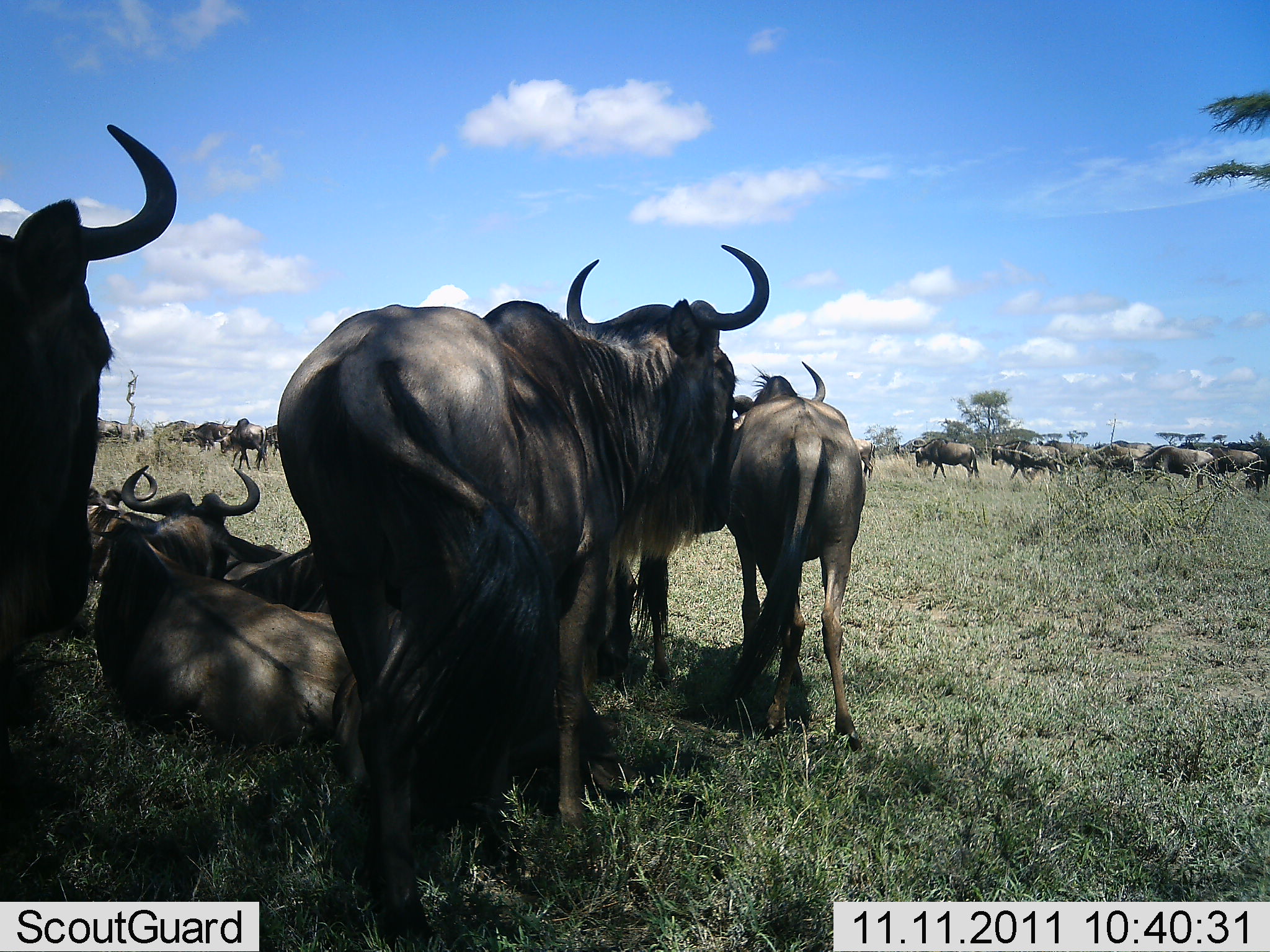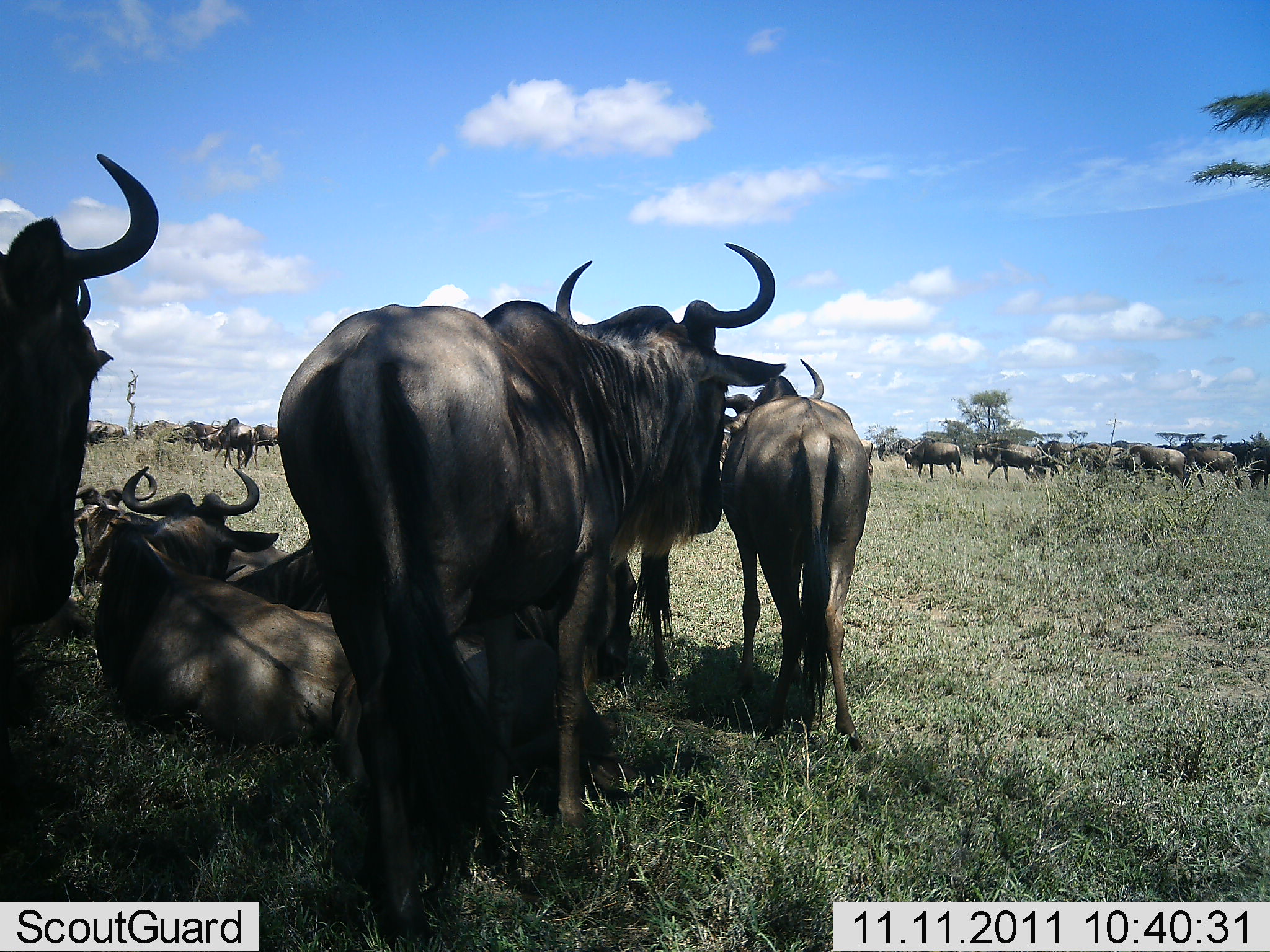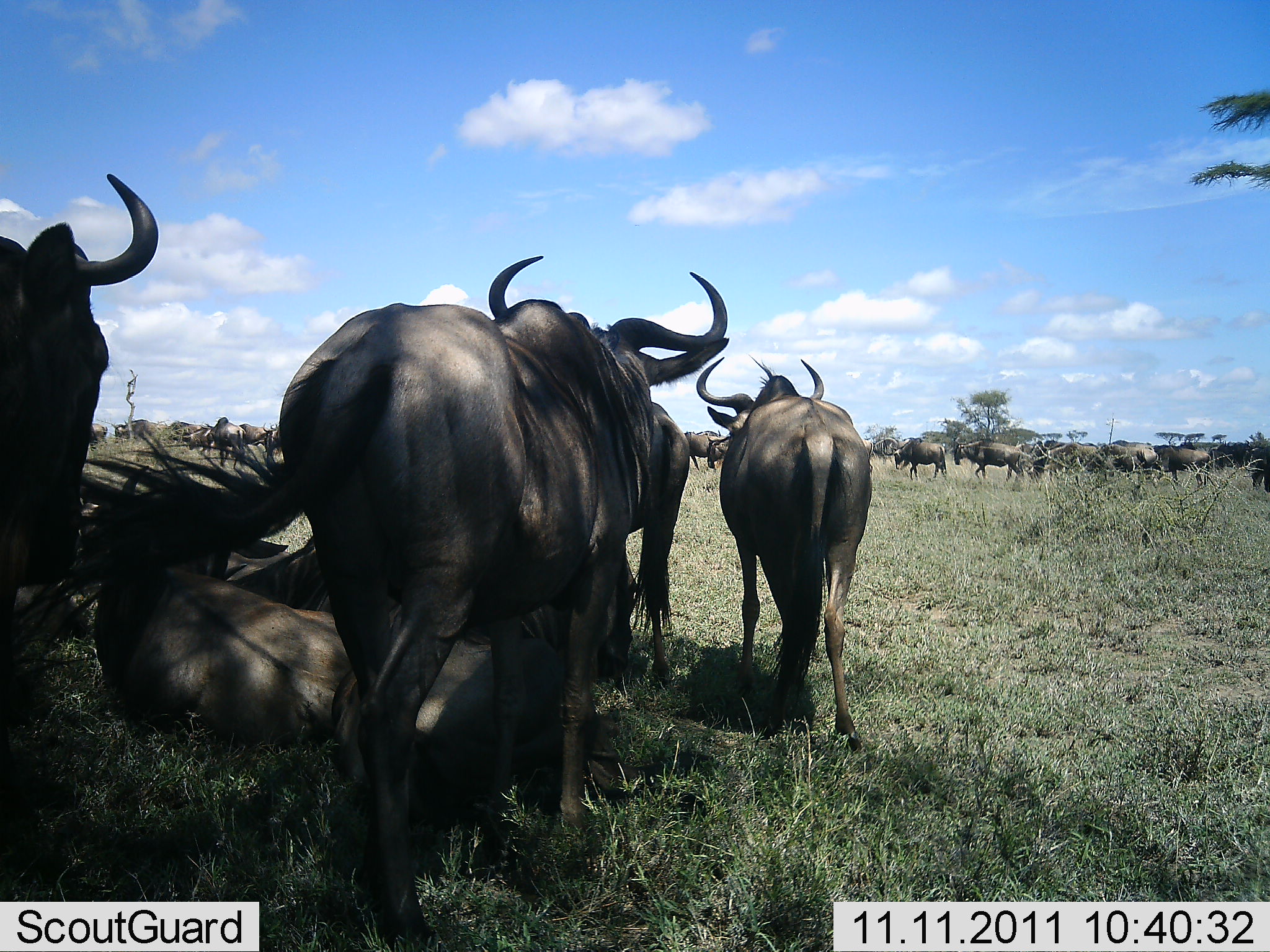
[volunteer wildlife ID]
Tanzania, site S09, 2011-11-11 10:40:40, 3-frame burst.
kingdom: Animalia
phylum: Chordata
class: Mammalia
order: Artiodactyla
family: Bovidae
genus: Connochaetes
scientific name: Connochaetes taurinus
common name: blue wildebeest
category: wildebeest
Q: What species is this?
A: Wildebeest (blue wildebeest) (Connochaetes taurinus).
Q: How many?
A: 11-50.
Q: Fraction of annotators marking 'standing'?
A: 100%.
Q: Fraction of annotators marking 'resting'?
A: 93%.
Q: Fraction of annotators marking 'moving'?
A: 86%.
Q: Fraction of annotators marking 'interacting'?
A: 21%.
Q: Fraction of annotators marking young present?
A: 0%.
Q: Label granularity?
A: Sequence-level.